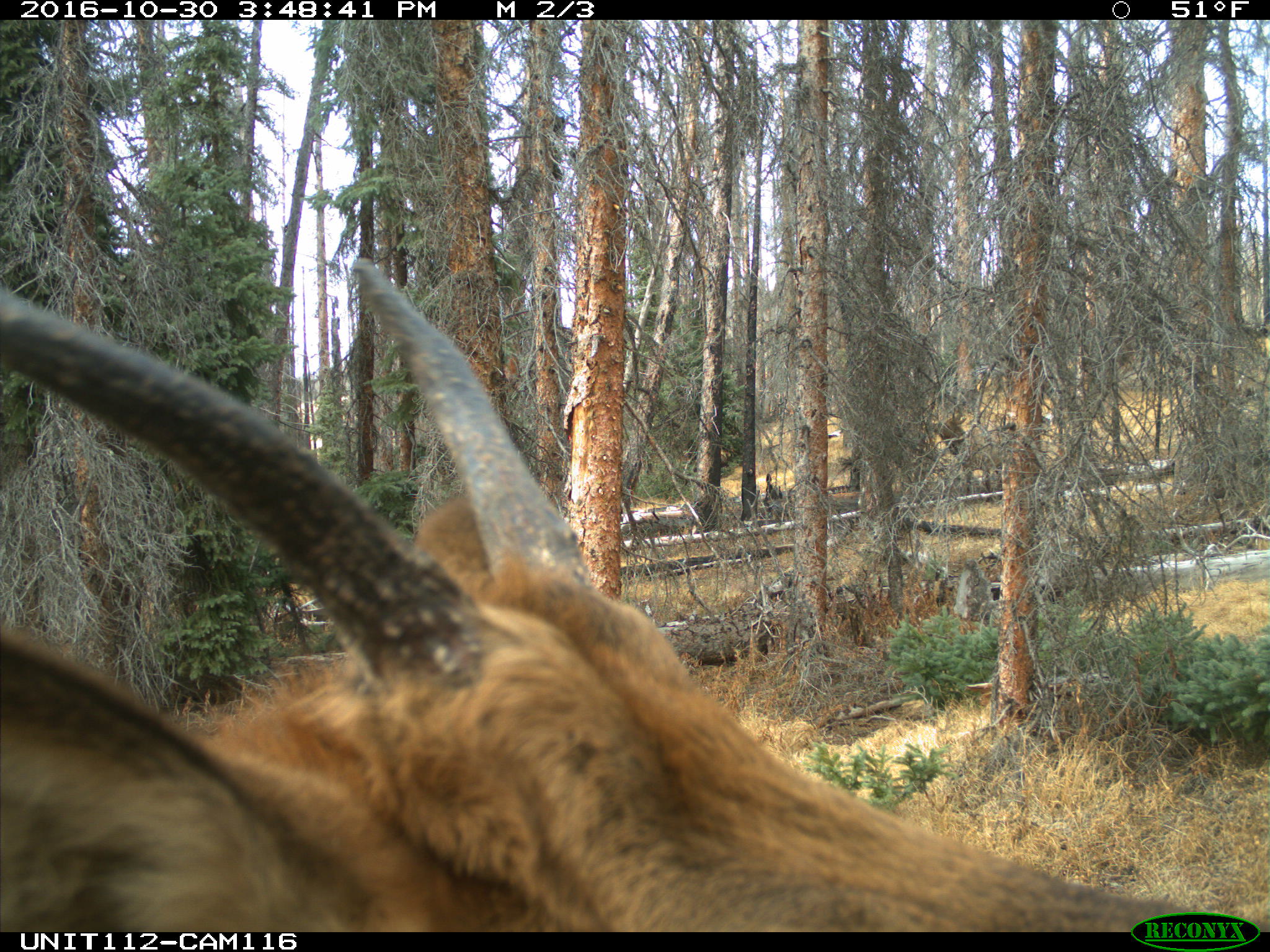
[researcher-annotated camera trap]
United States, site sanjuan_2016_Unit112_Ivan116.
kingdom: Animalia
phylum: Chordata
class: Mammalia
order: Artiodactyla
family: Cervidae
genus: Cervus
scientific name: Cervus elaphus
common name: red deer